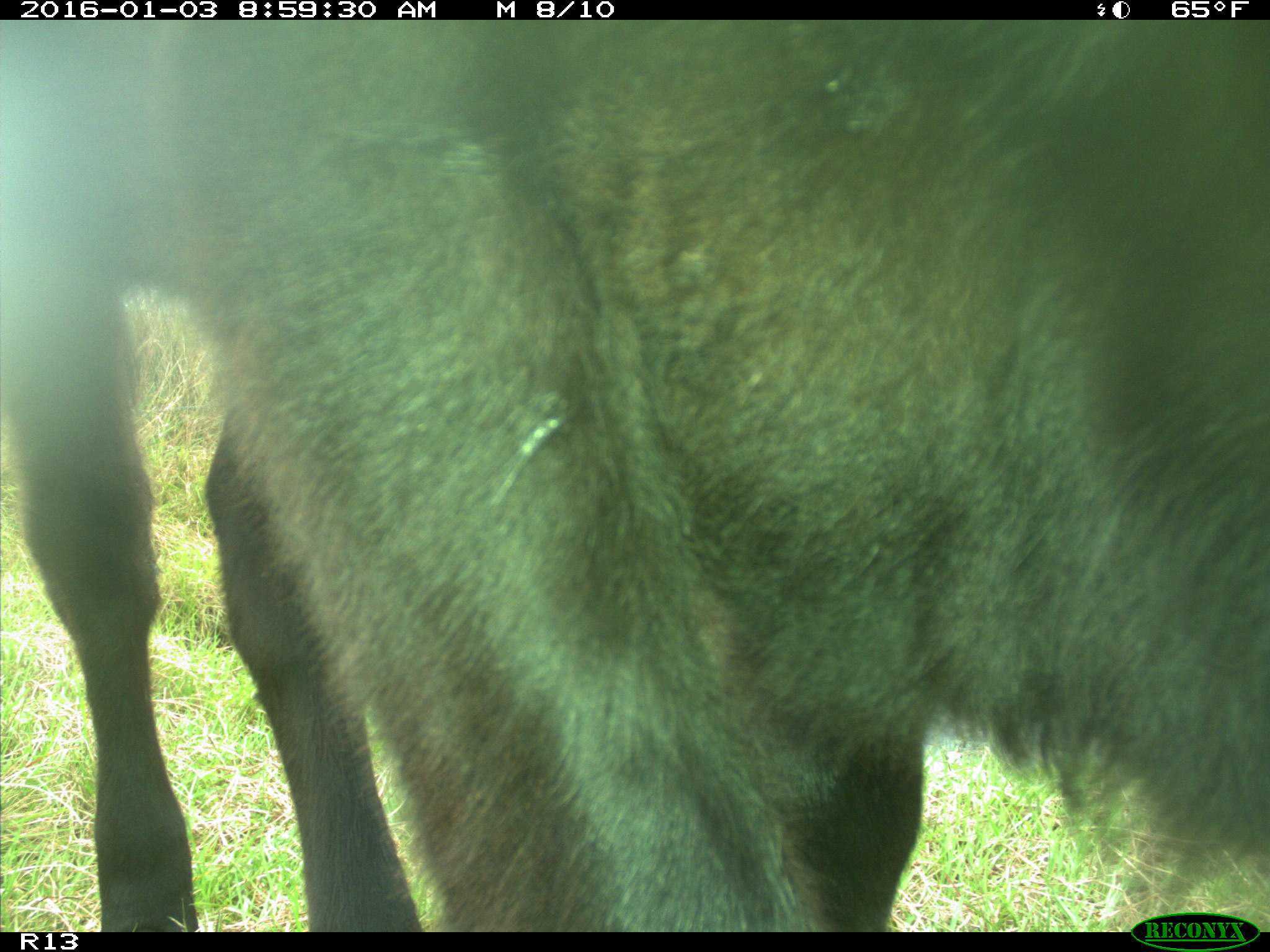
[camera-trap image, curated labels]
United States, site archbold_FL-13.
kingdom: Animalia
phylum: Chordata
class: Mammalia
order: Artiodactyla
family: Bovidae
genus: Bos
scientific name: Bos taurus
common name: domestic cow